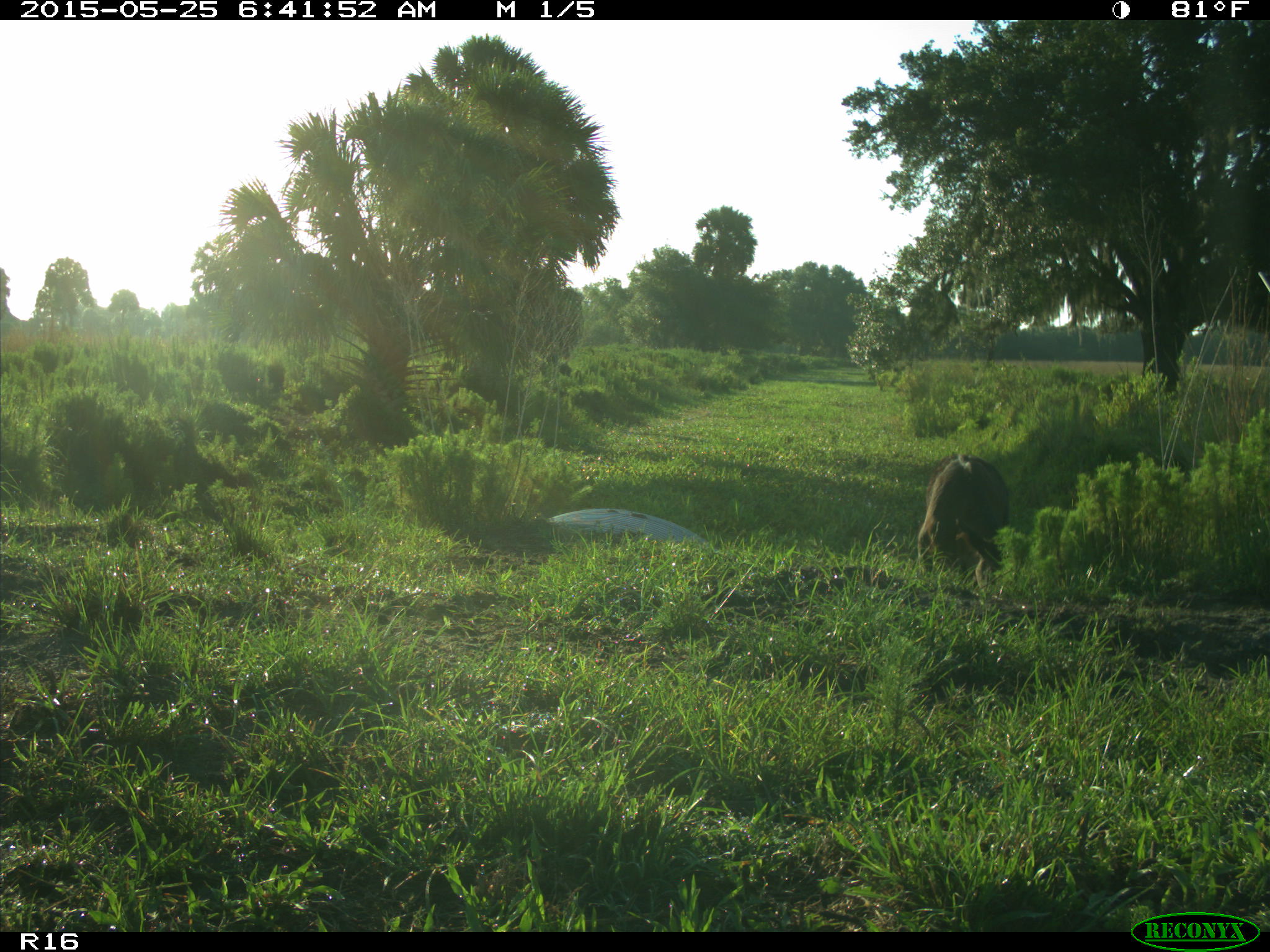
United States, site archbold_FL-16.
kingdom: Animalia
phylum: Chordata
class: Mammalia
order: Artiodactyla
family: Bovidae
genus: Bos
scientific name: Bos taurus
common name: domestic cow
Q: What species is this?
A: Bos taurus (domestic cow).